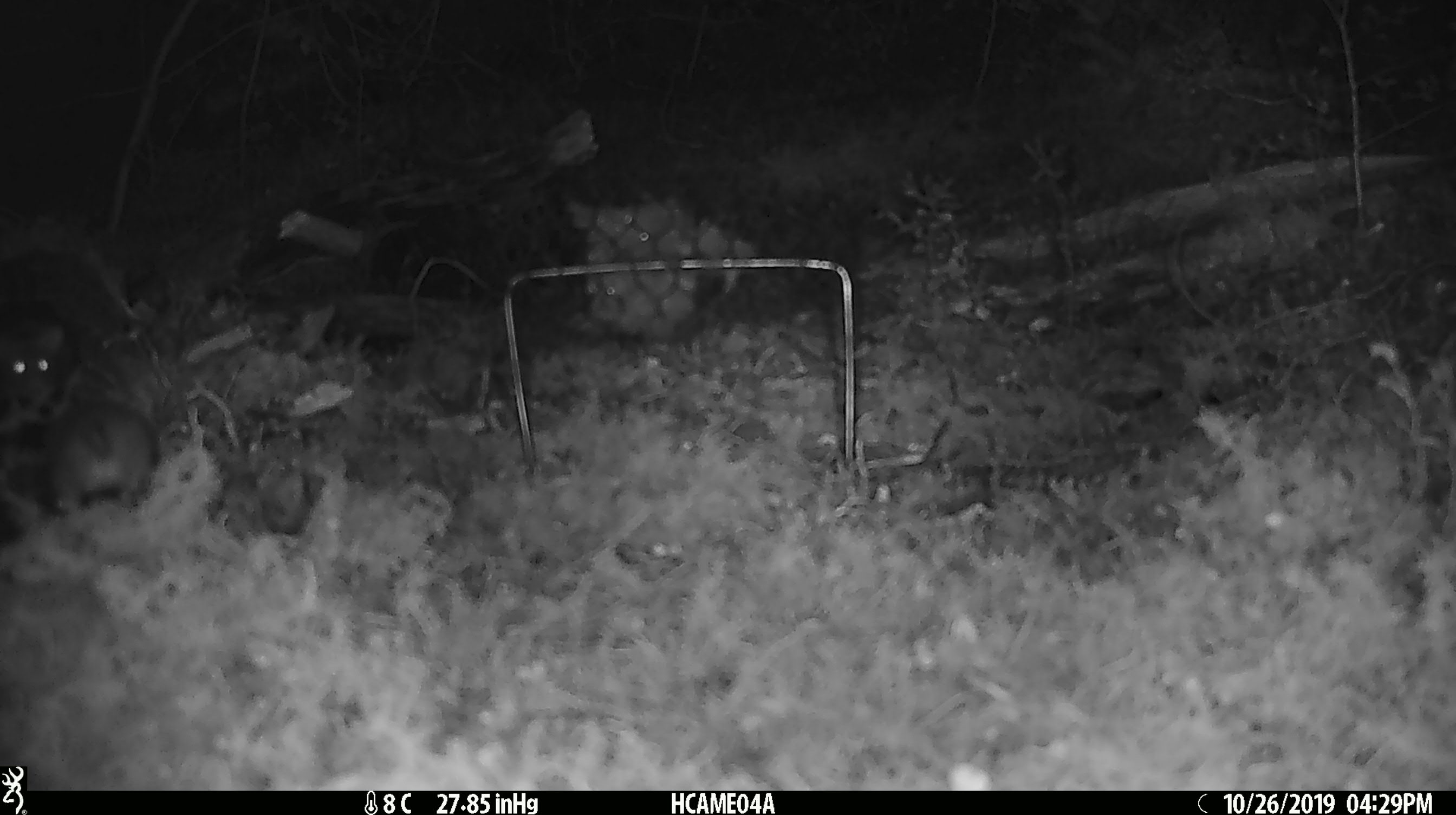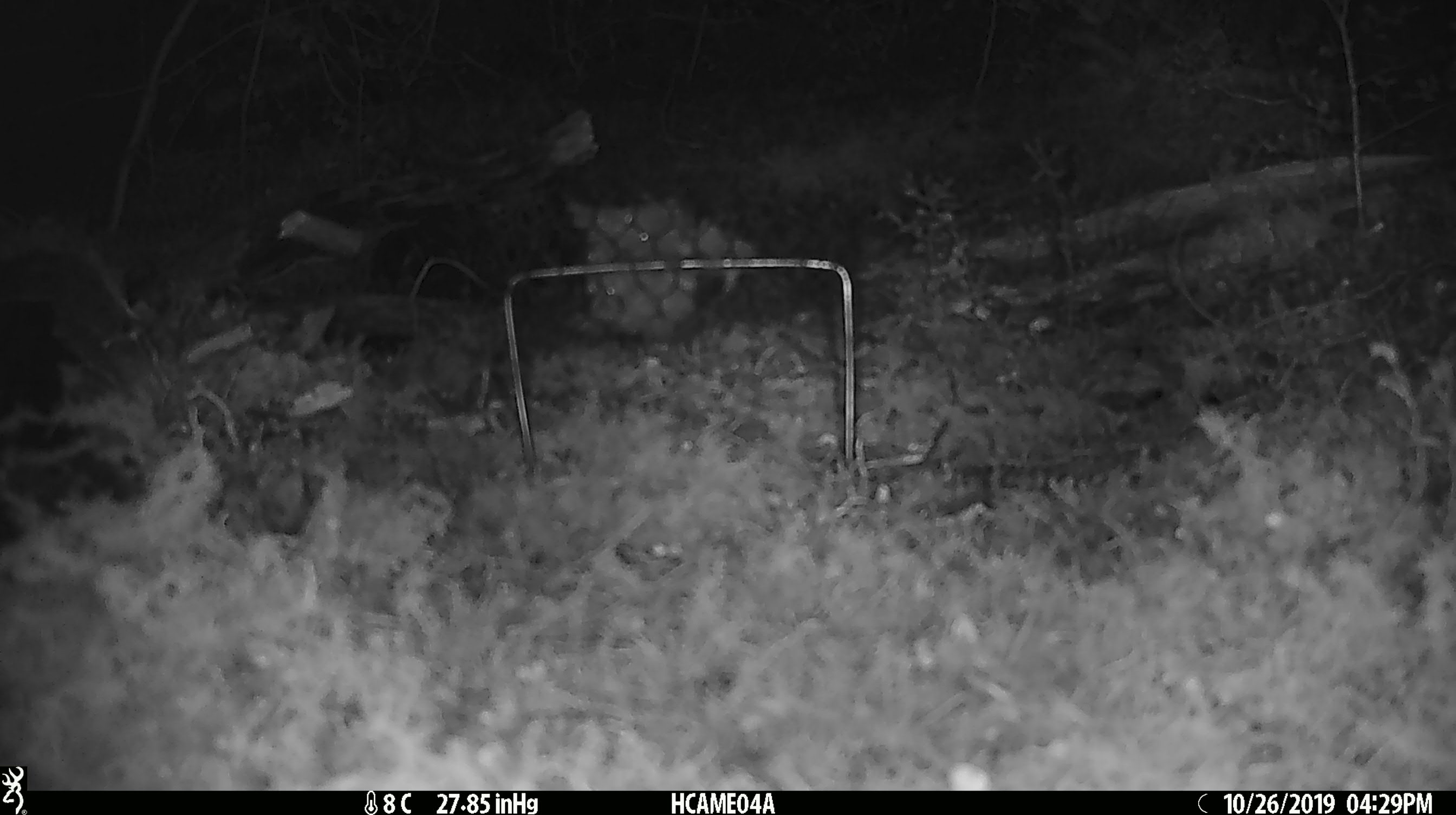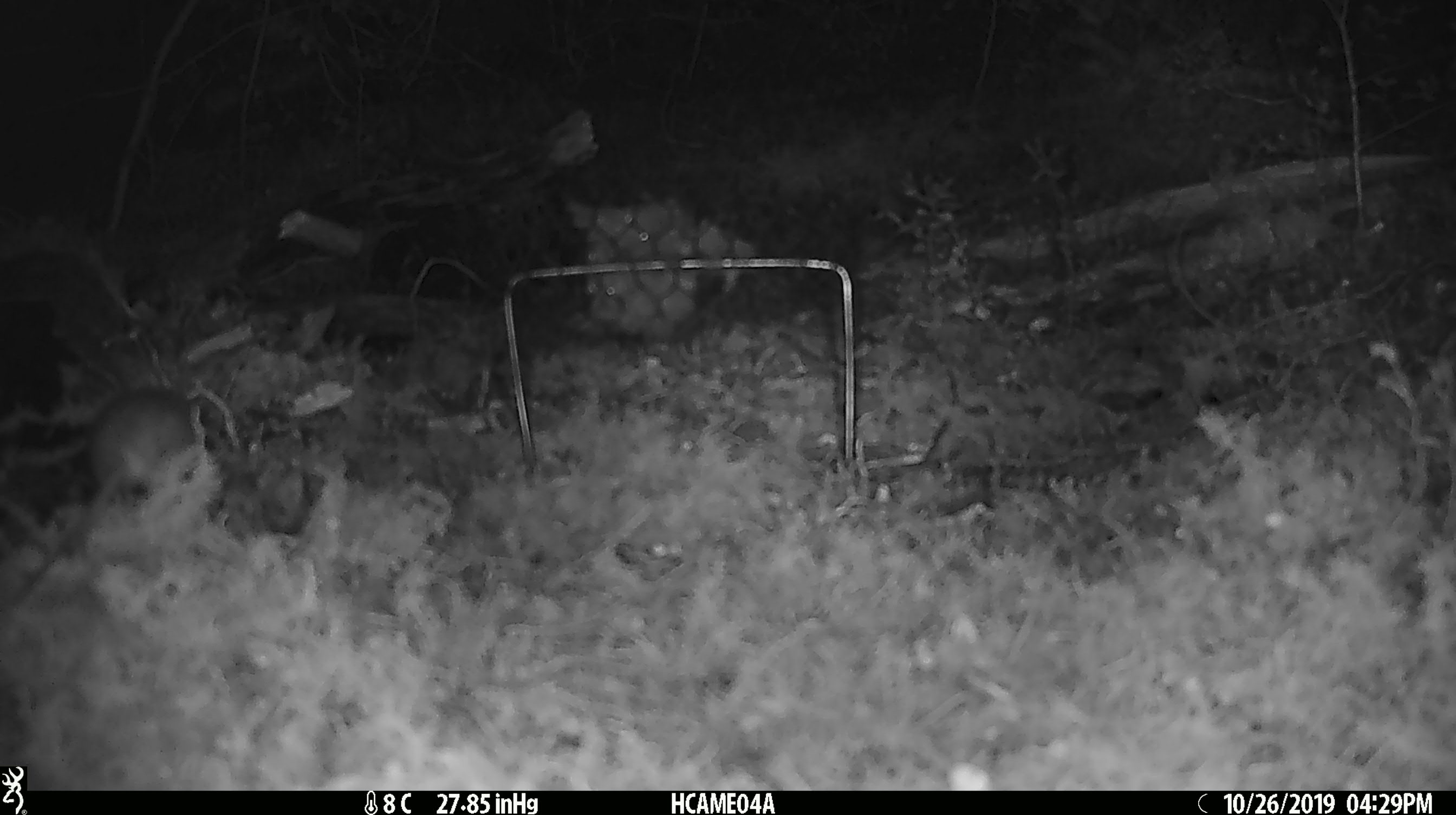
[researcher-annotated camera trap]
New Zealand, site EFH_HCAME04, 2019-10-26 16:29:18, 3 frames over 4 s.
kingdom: Animalia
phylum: Chordata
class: Mammalia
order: Rodentia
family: Muridae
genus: Mus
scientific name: Mus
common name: mouse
Mouse (Mus).